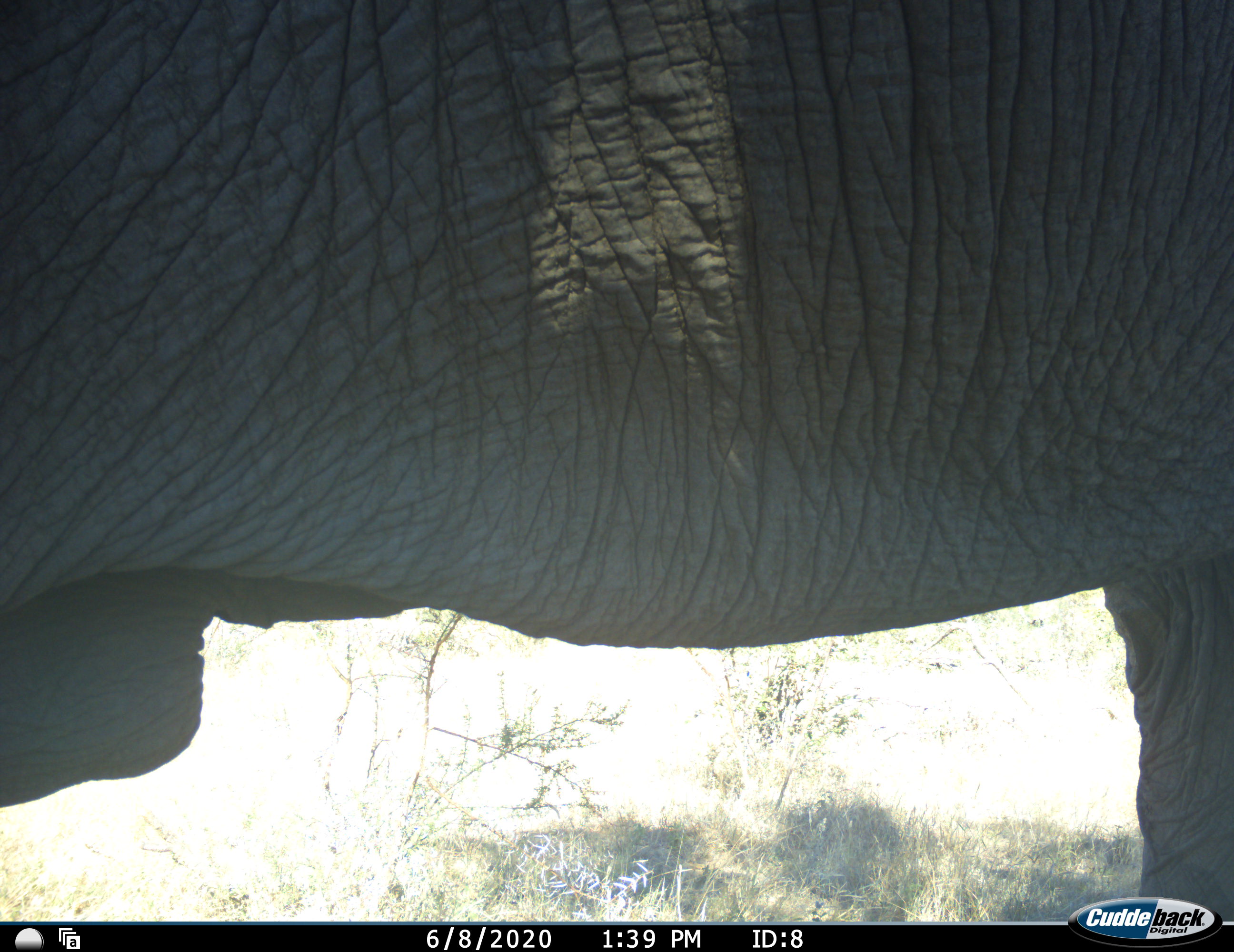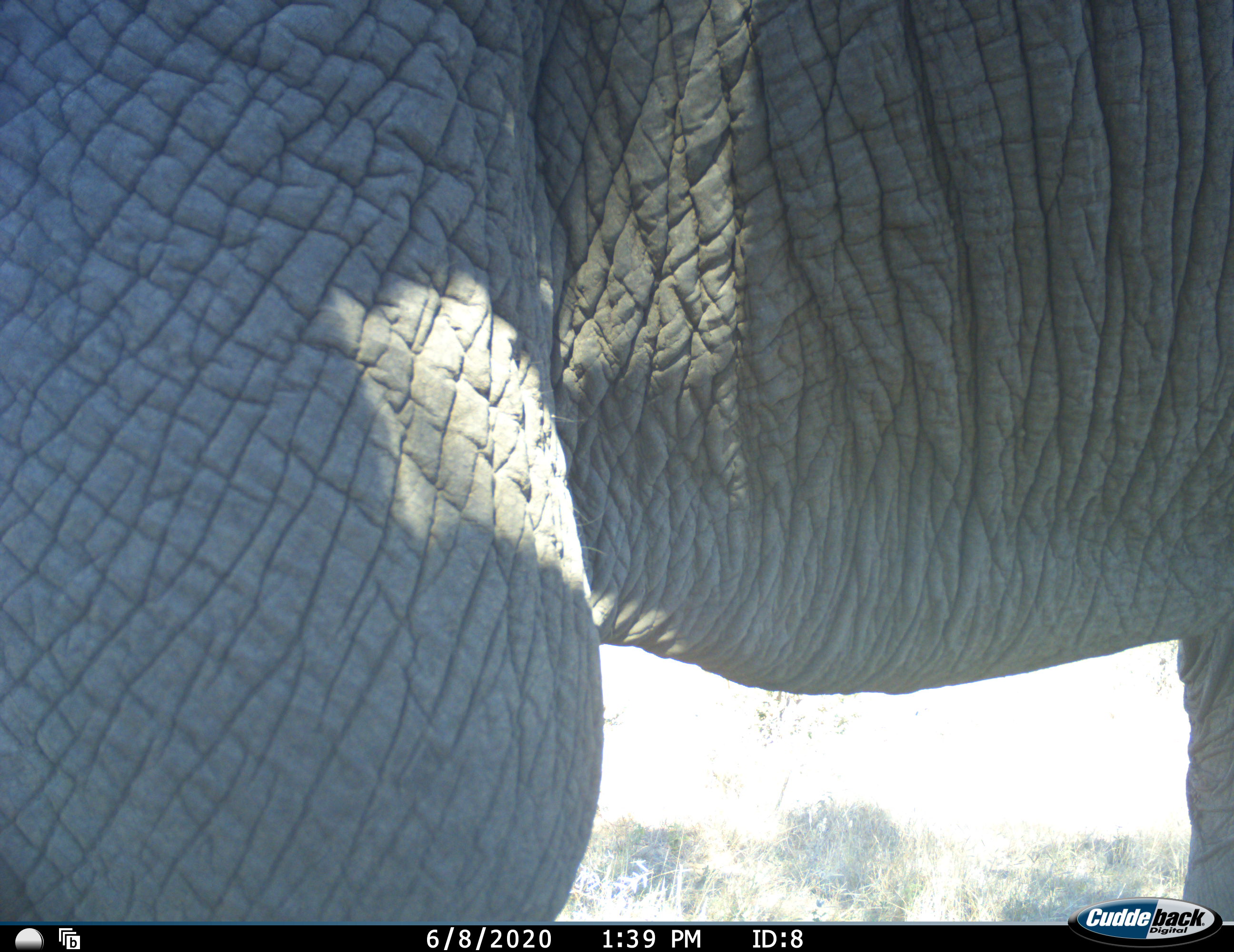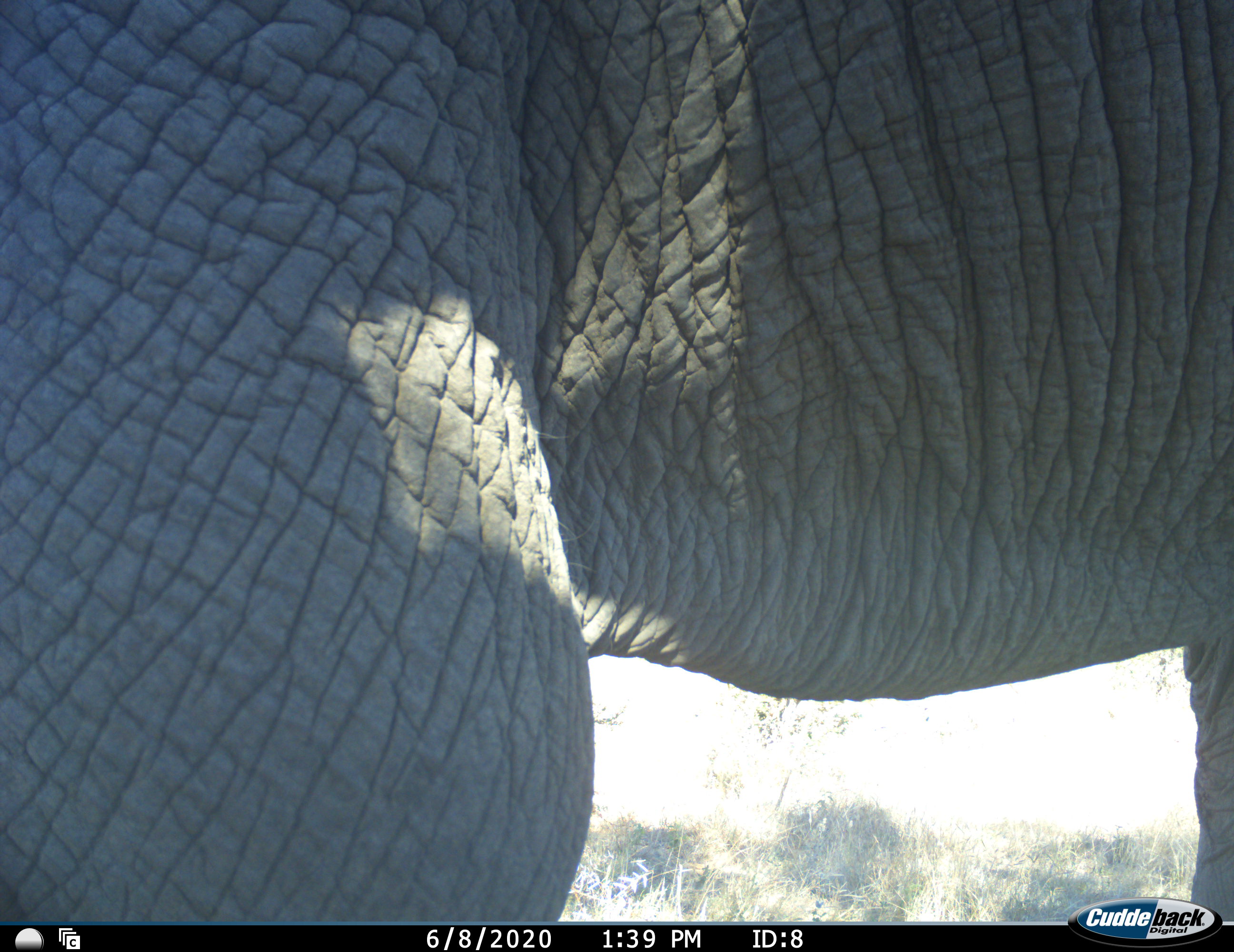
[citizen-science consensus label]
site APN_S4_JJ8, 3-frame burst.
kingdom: Animalia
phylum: Chordata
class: Mammalia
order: Proboscidea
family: Elephantidae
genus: Loxodonta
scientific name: Loxodonta africana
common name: african bush elephant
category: elephant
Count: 1.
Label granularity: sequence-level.